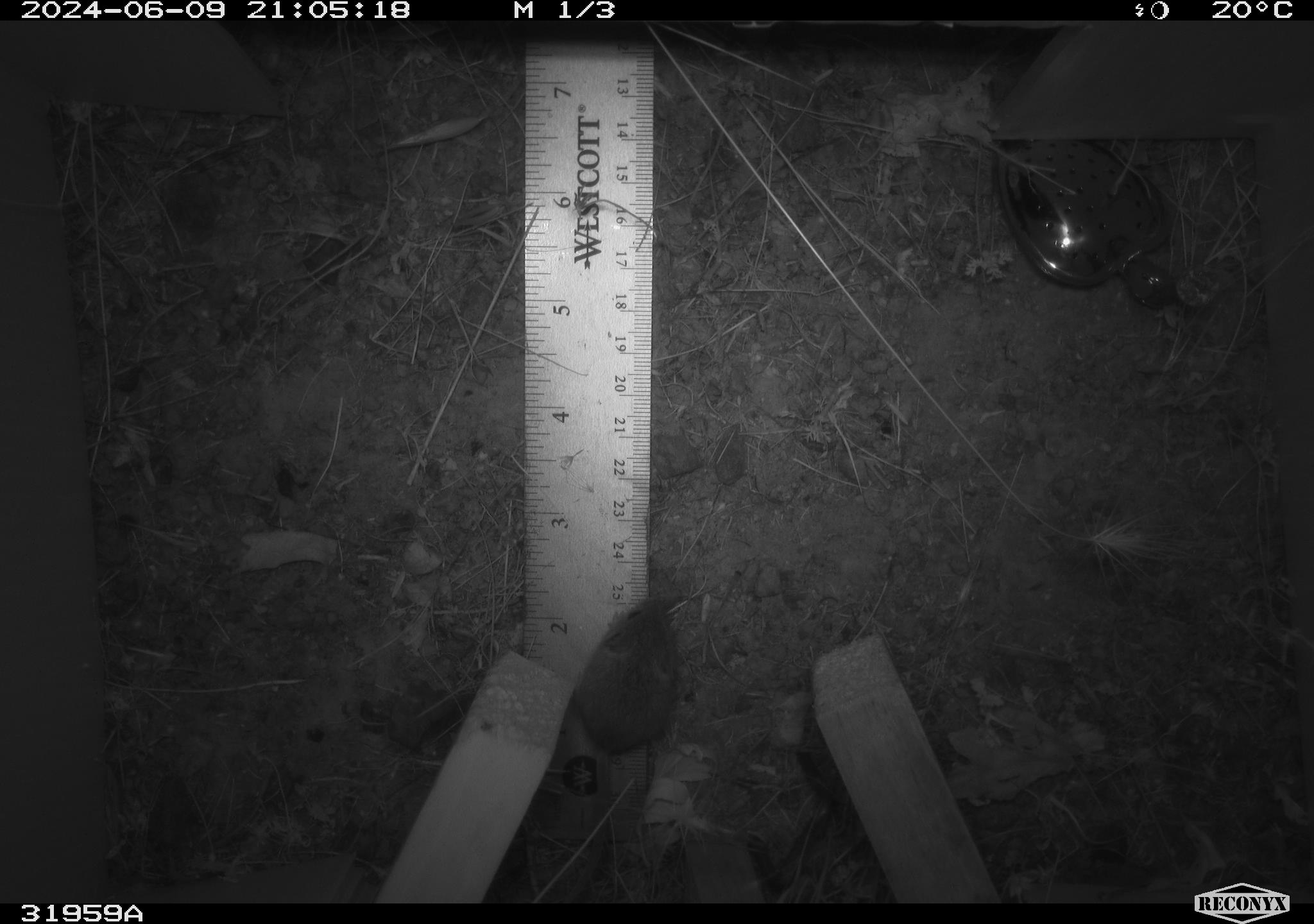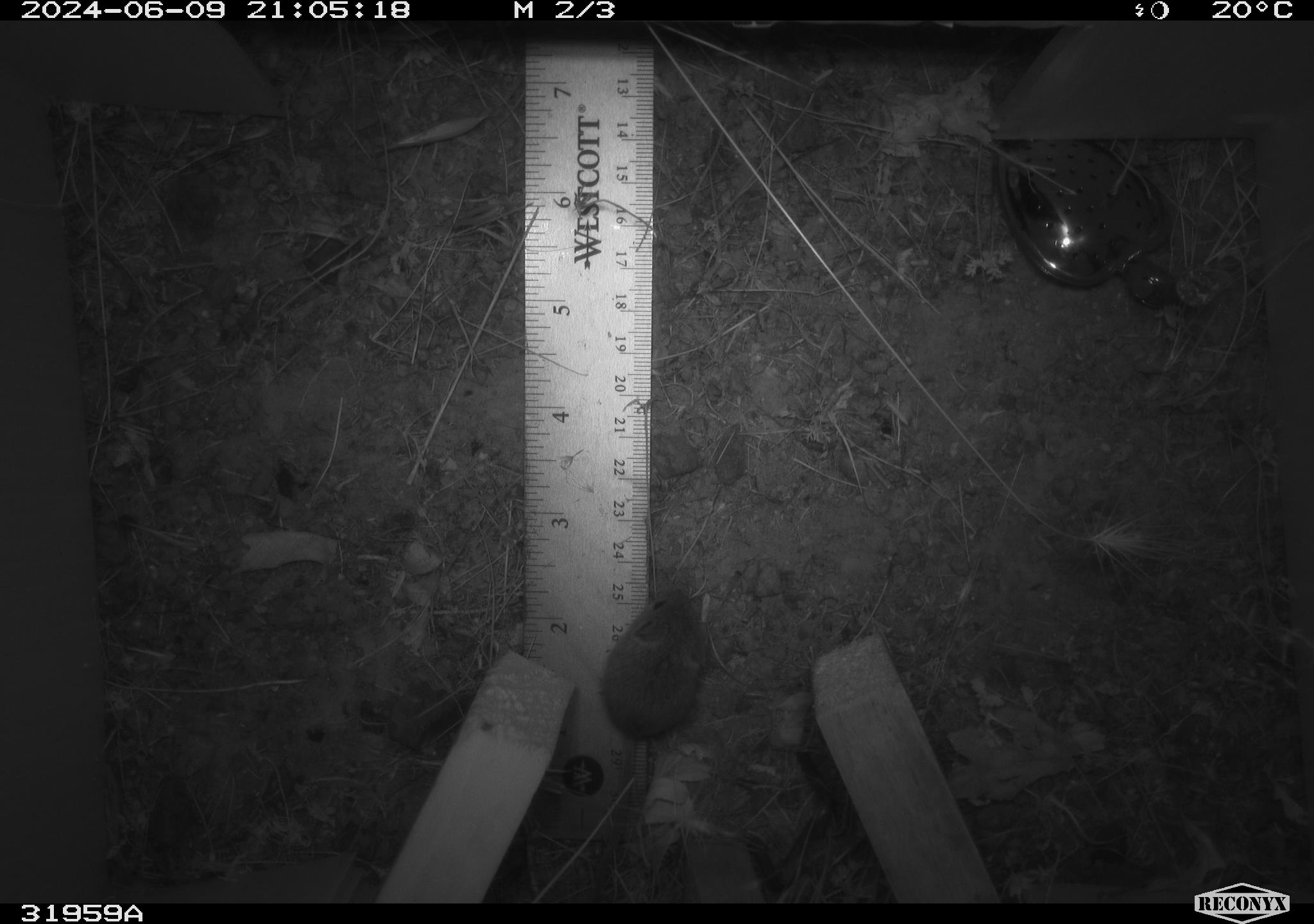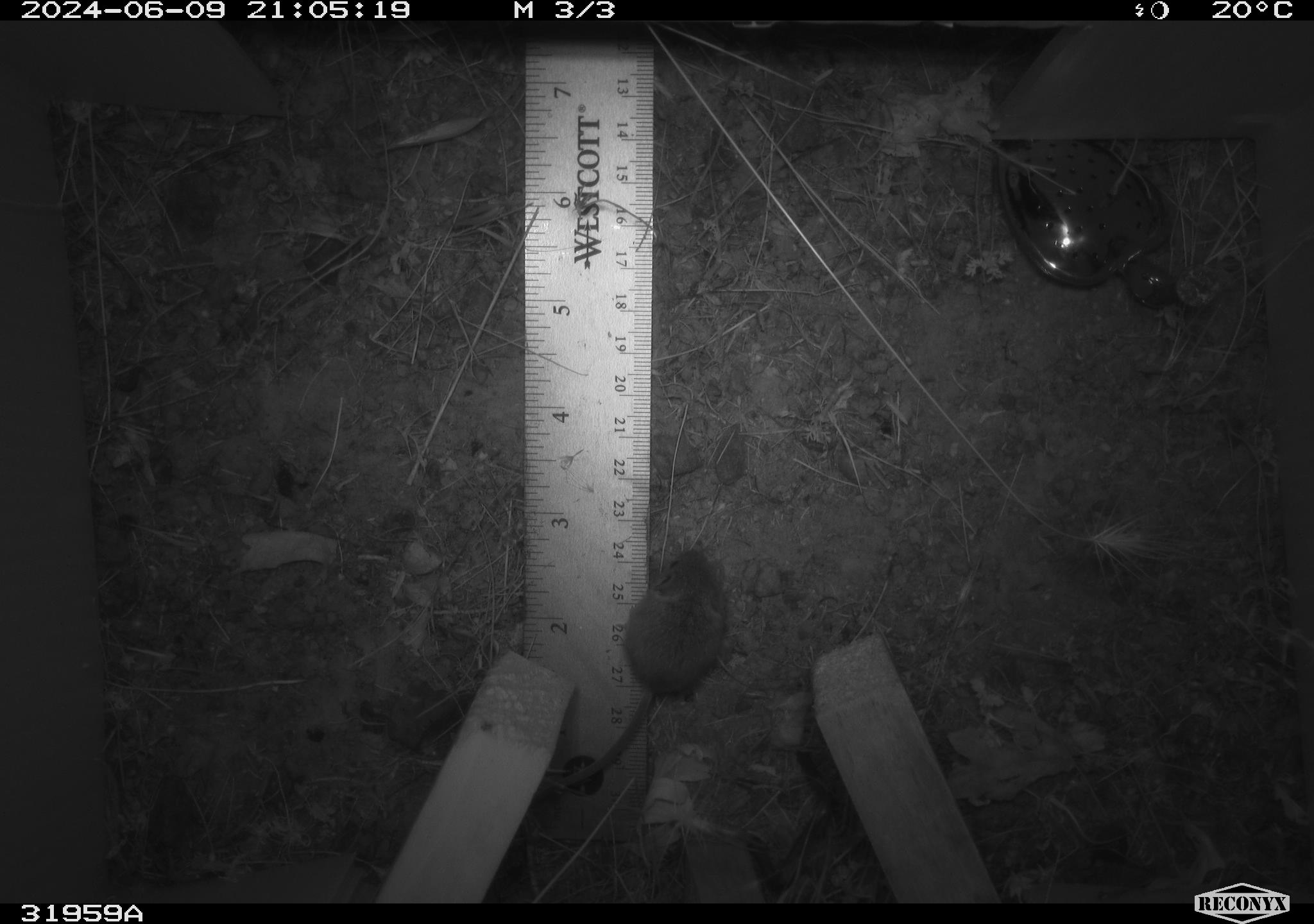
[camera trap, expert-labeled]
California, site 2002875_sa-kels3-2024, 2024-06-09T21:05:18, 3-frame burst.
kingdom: Animalia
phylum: Chordata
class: Mammalia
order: Rodentia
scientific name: Rodentia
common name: mouse species